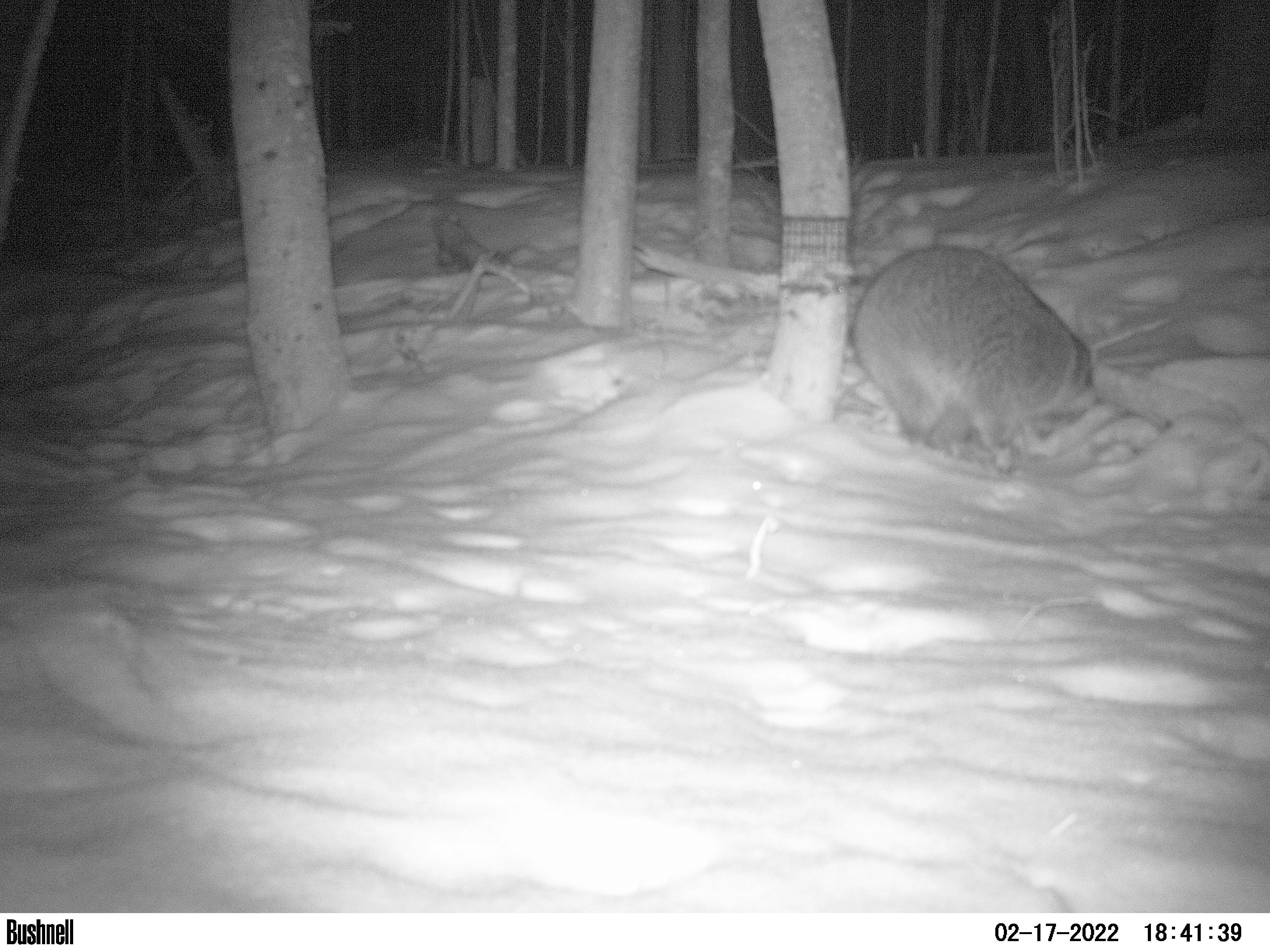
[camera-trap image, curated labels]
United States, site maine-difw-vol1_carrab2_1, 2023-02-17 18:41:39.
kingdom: Animalia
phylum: Chordata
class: Mammalia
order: Carnivora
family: Procyonidae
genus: Procyon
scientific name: Procyon lotor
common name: raccoon